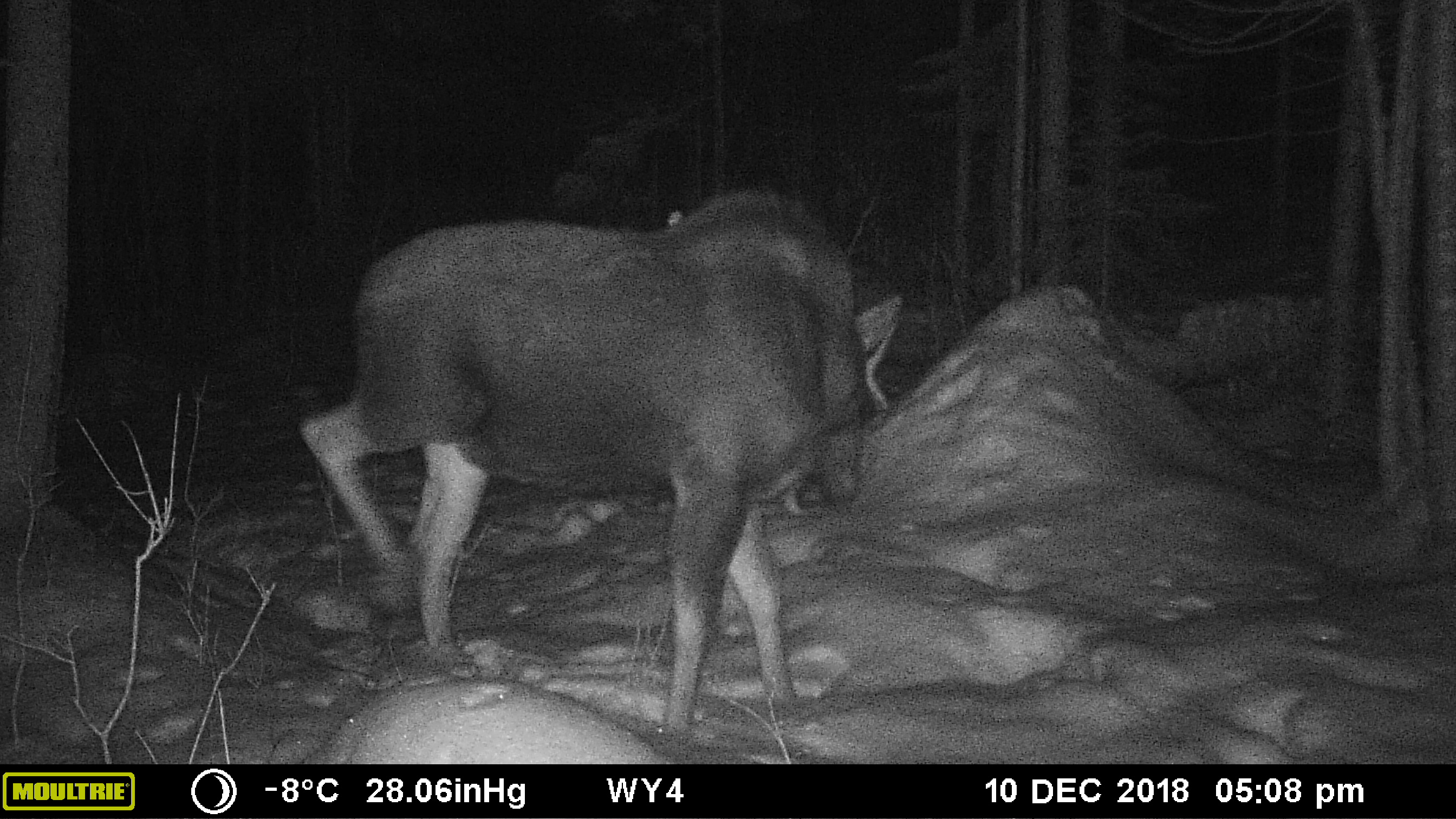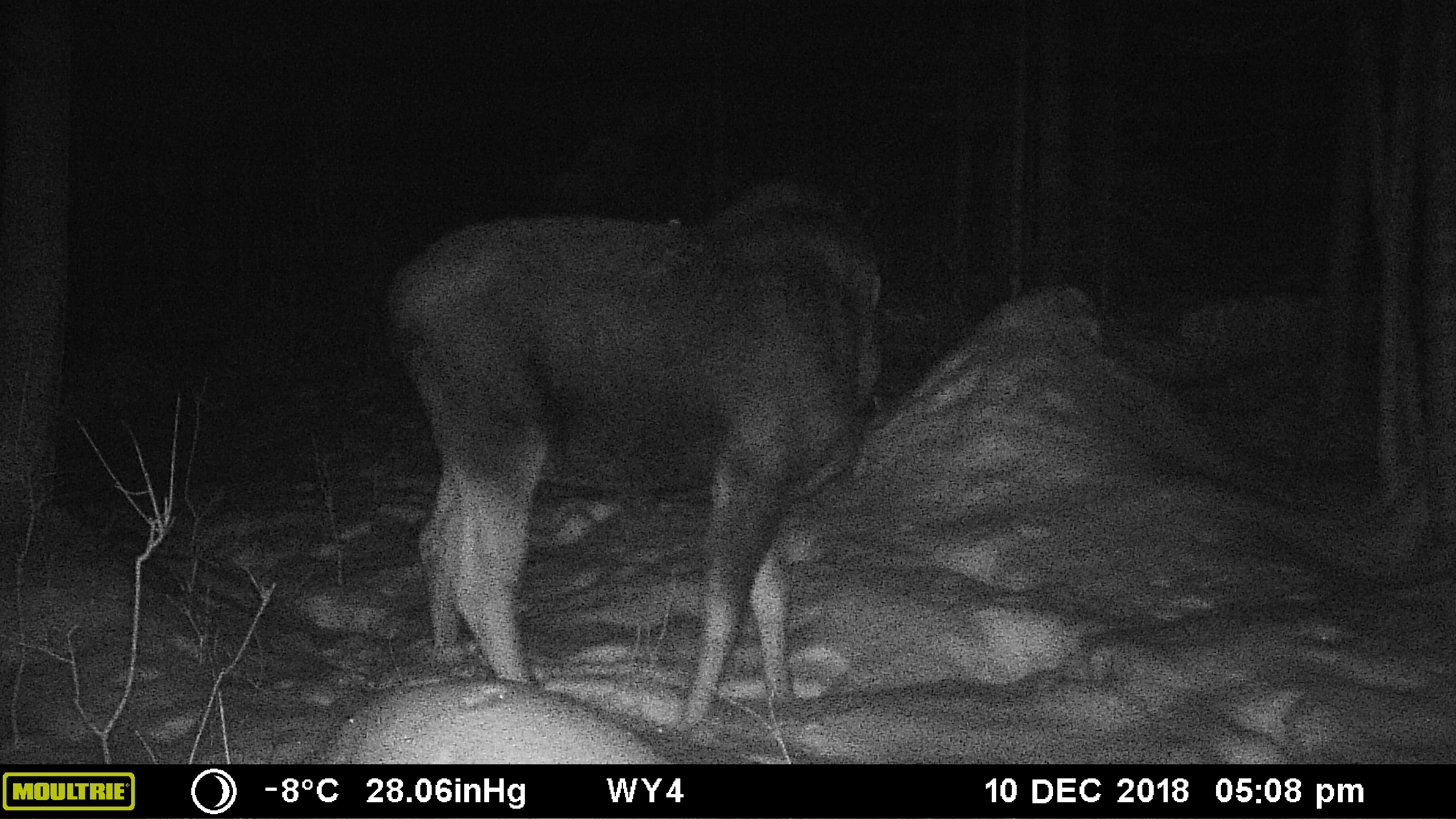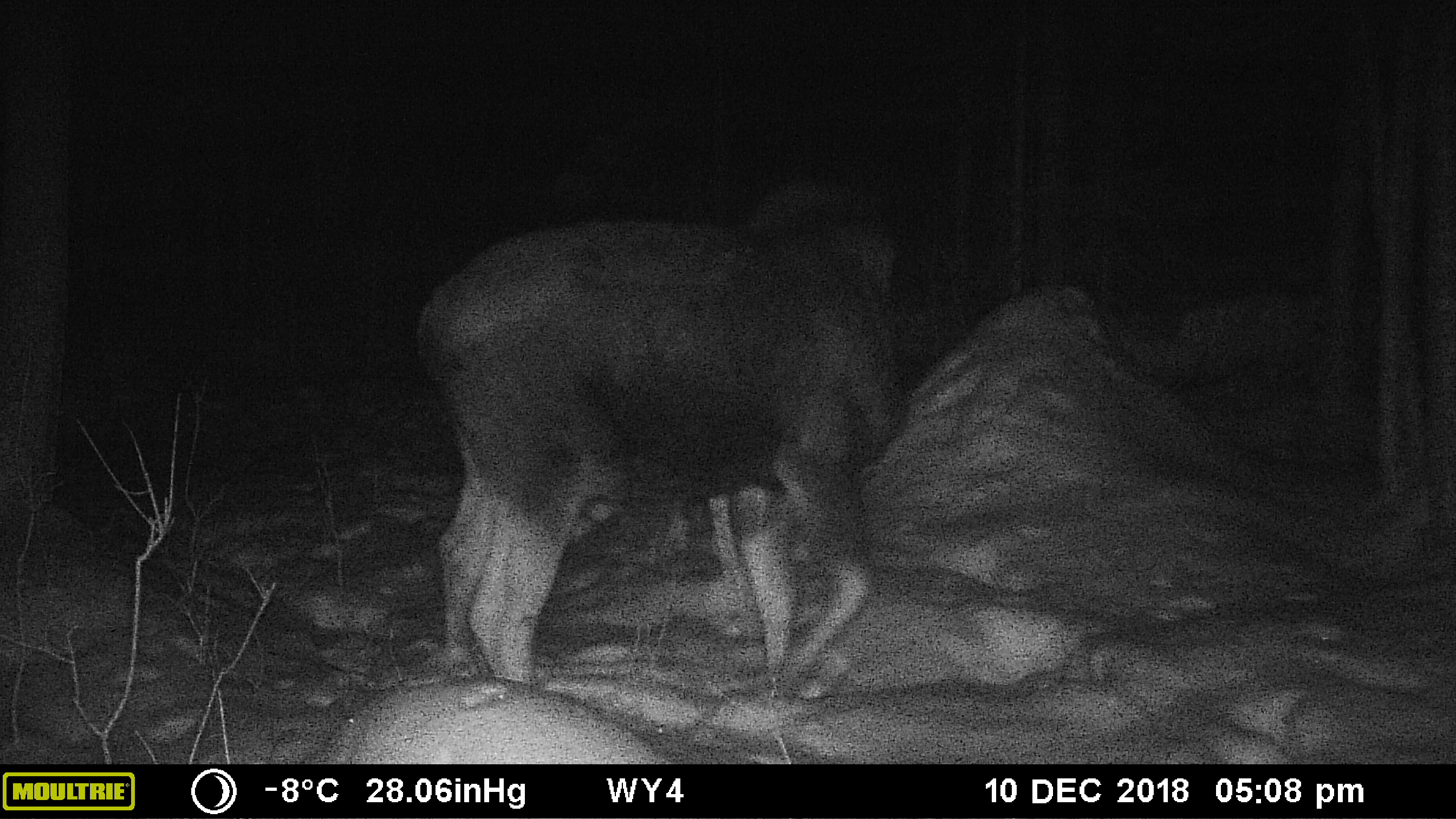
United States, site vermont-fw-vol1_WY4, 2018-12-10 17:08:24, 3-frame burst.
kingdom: Animalia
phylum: Chordata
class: Mammalia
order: Artiodactyla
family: Cervidae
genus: Alces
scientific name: Alces alces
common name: moose